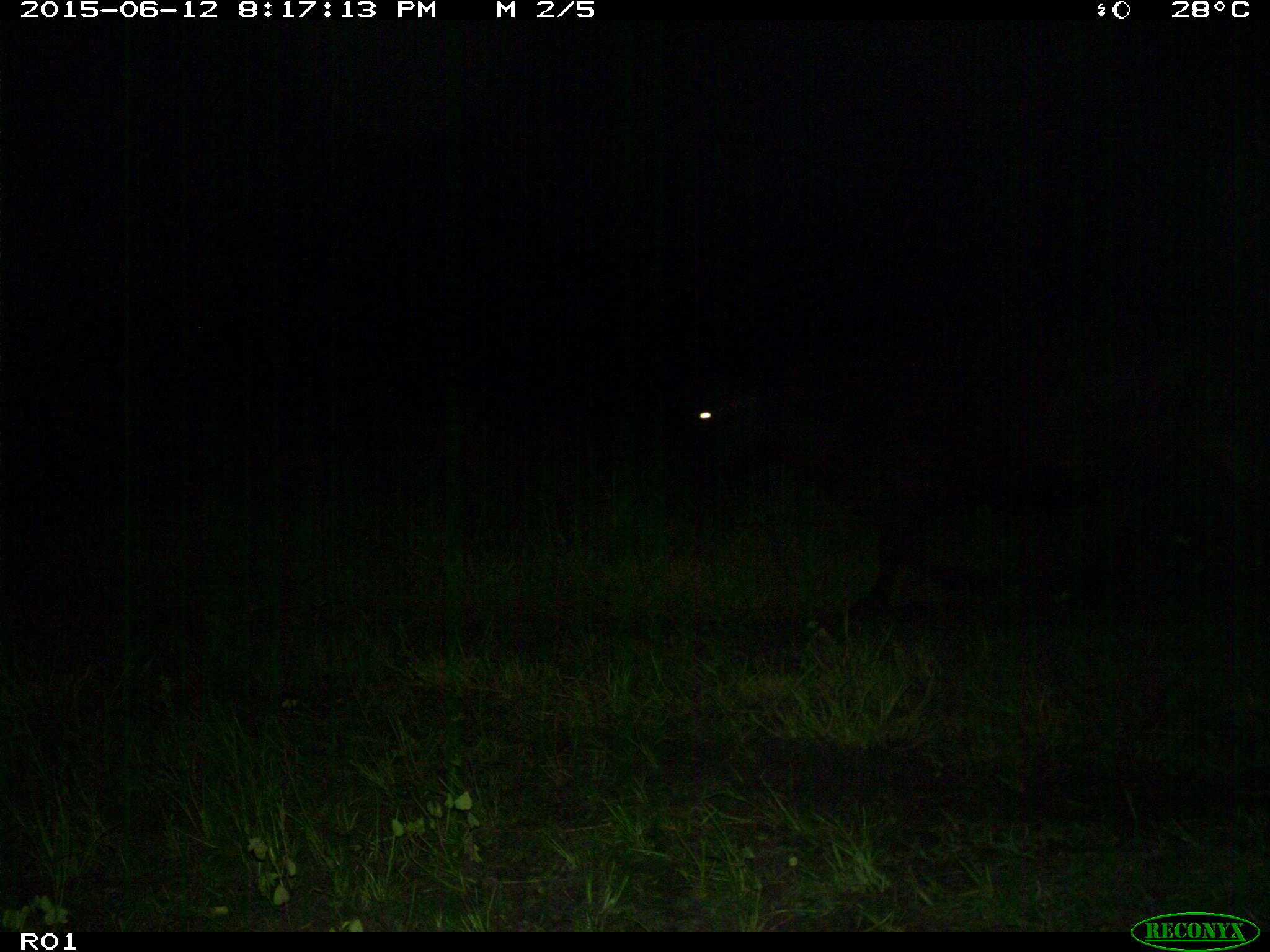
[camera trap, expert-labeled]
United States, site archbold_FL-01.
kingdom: Animalia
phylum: Chordata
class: Mammalia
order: Artiodactyla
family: Bovidae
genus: Bos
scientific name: Bos taurus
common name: domestic cow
Bos taurus (domestic cow).